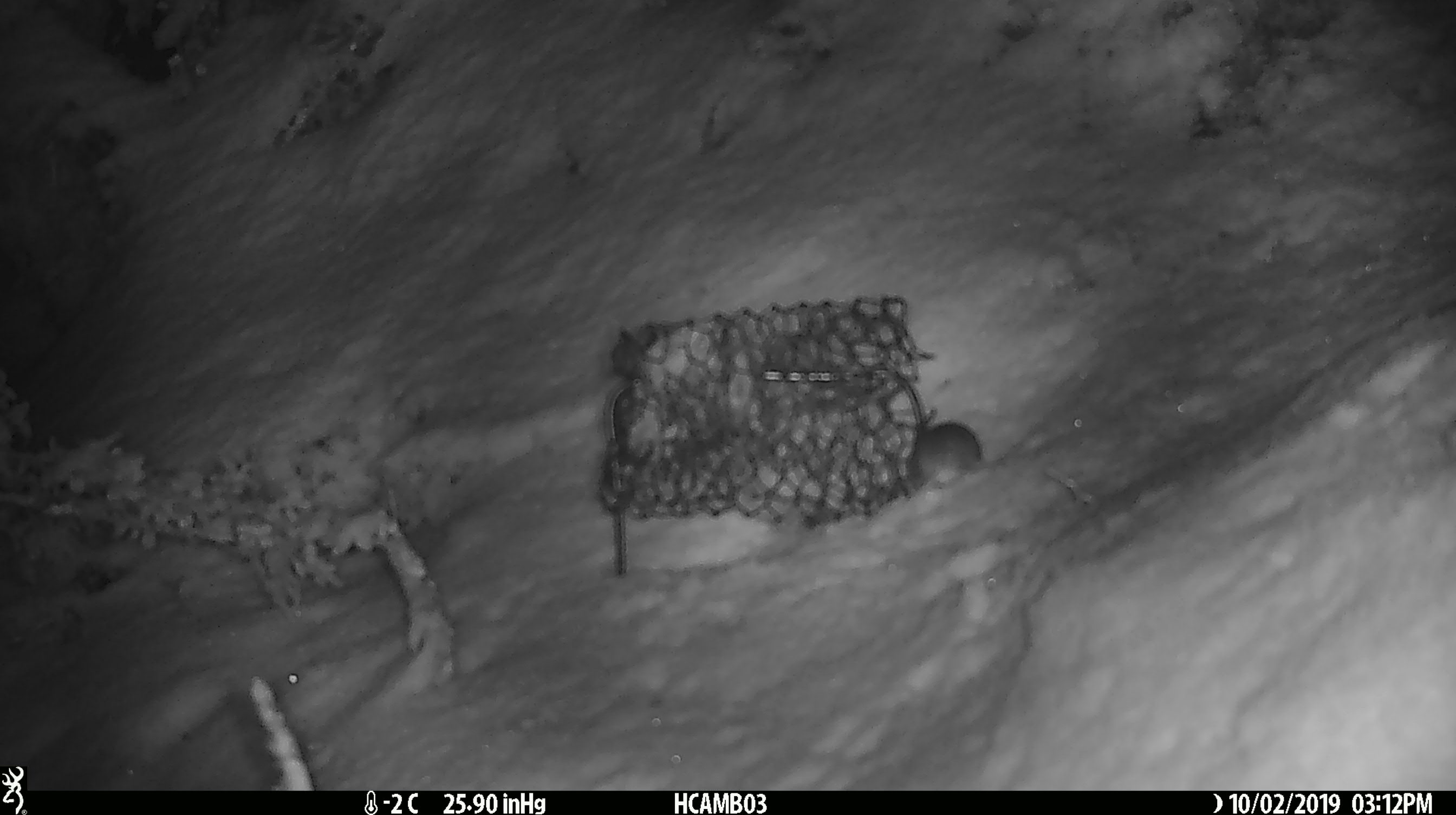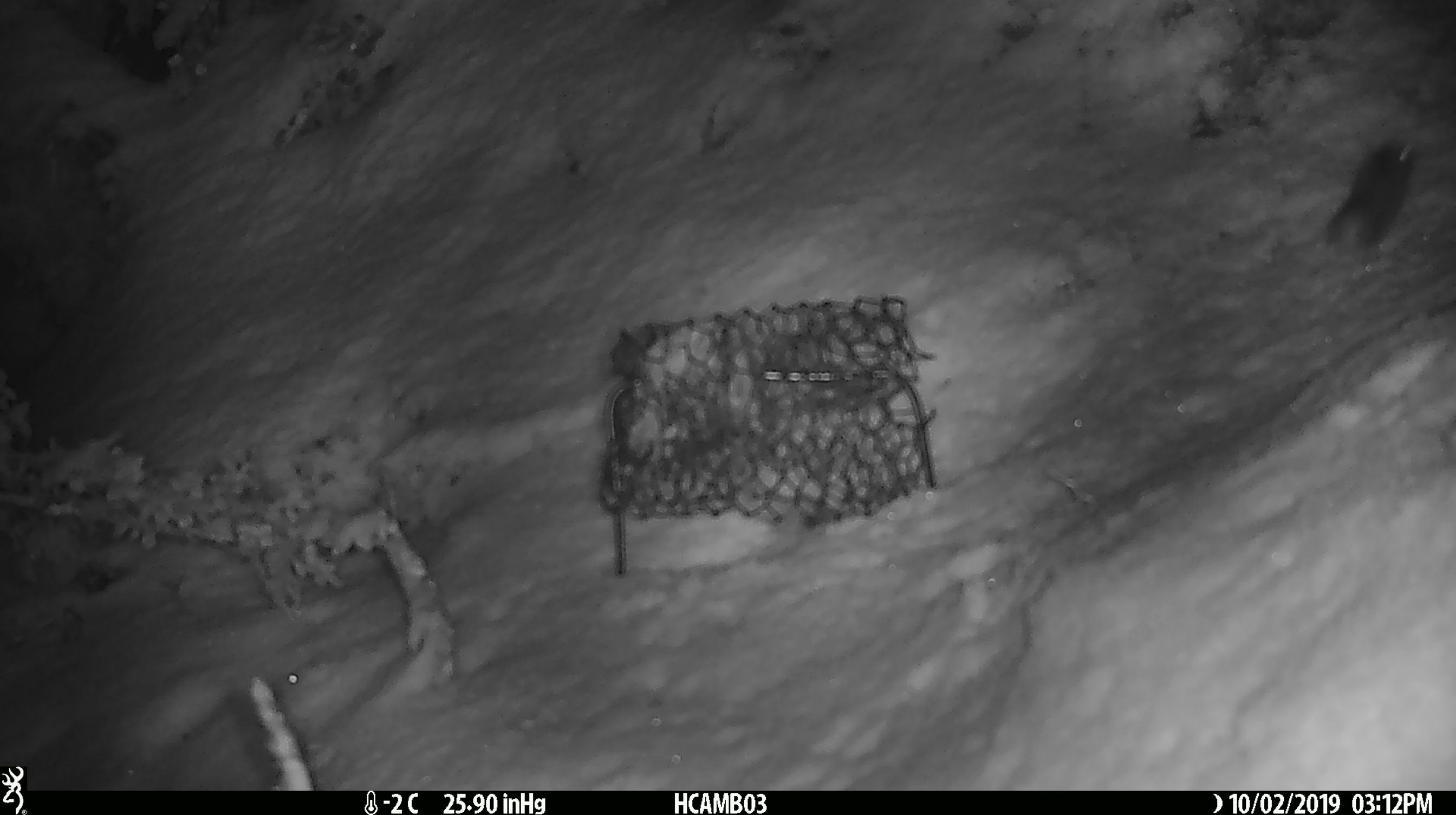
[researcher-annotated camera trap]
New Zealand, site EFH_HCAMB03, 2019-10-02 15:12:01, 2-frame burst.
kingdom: Animalia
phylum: Chordata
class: Mammalia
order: Rodentia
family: Muridae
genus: Mus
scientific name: Mus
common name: mouse